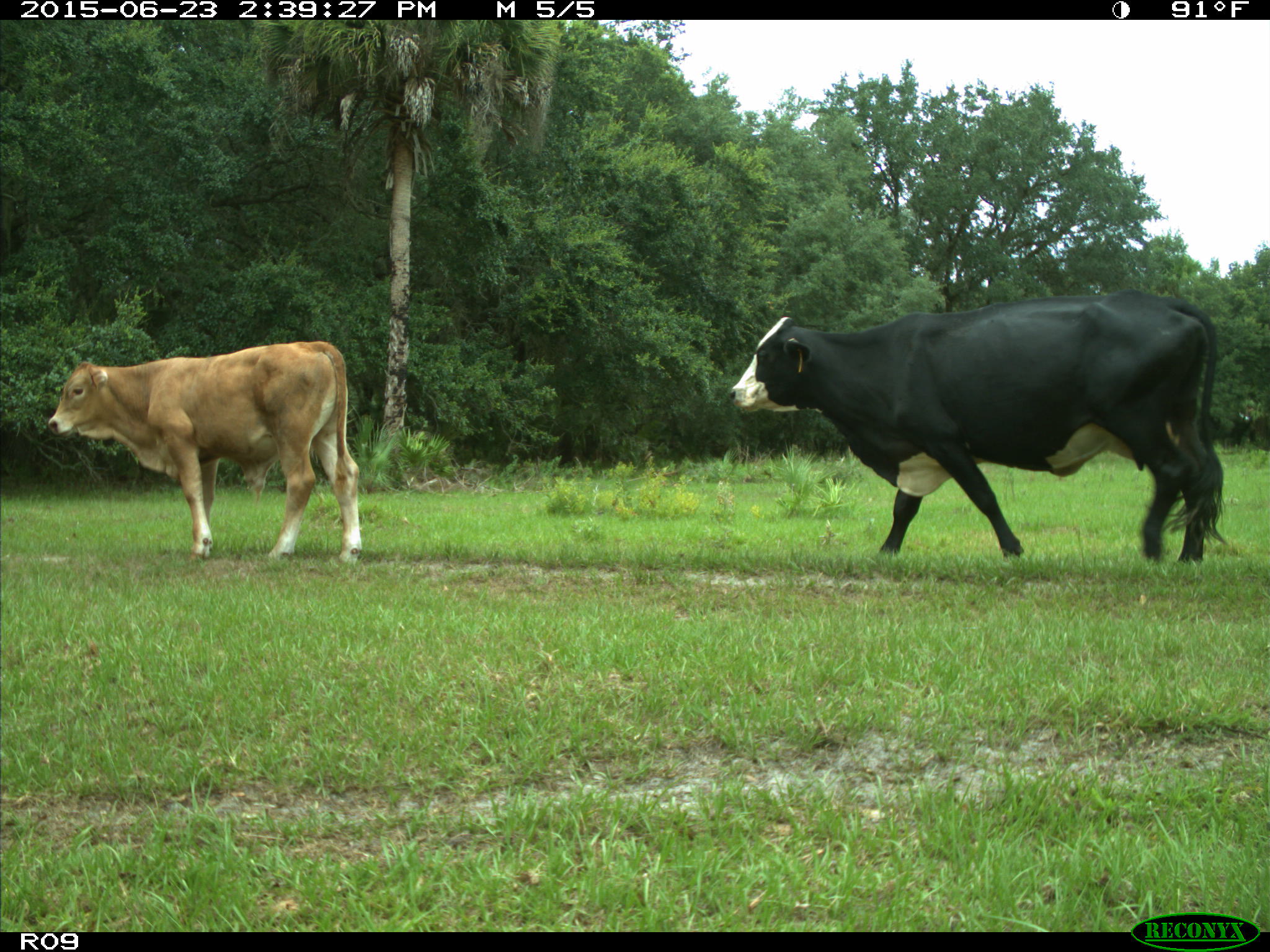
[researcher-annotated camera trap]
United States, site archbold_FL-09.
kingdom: Animalia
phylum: Chordata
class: Mammalia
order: Artiodactyla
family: Bovidae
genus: Bos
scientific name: Bos taurus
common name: domestic cow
Bos taurus (domestic cow).